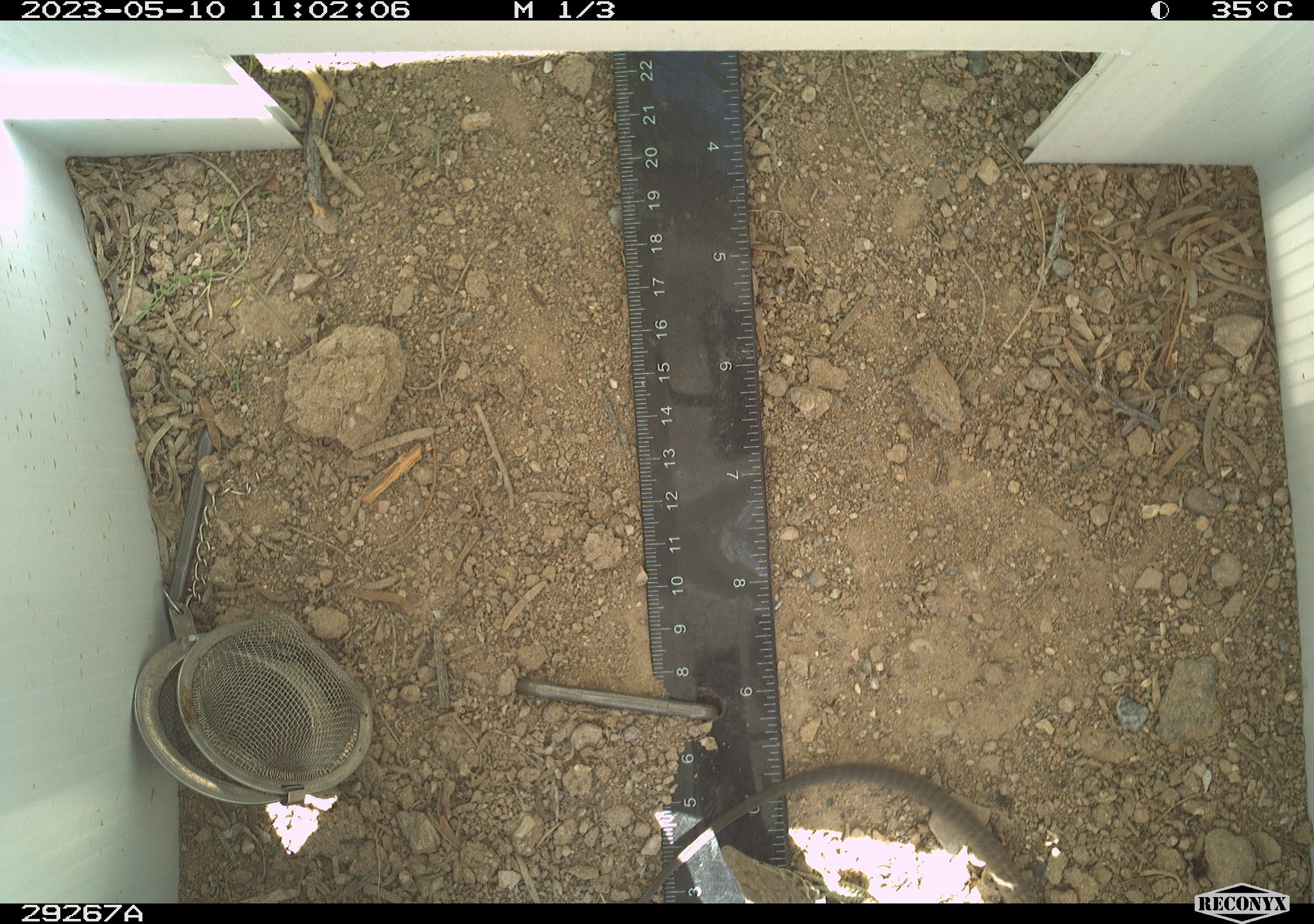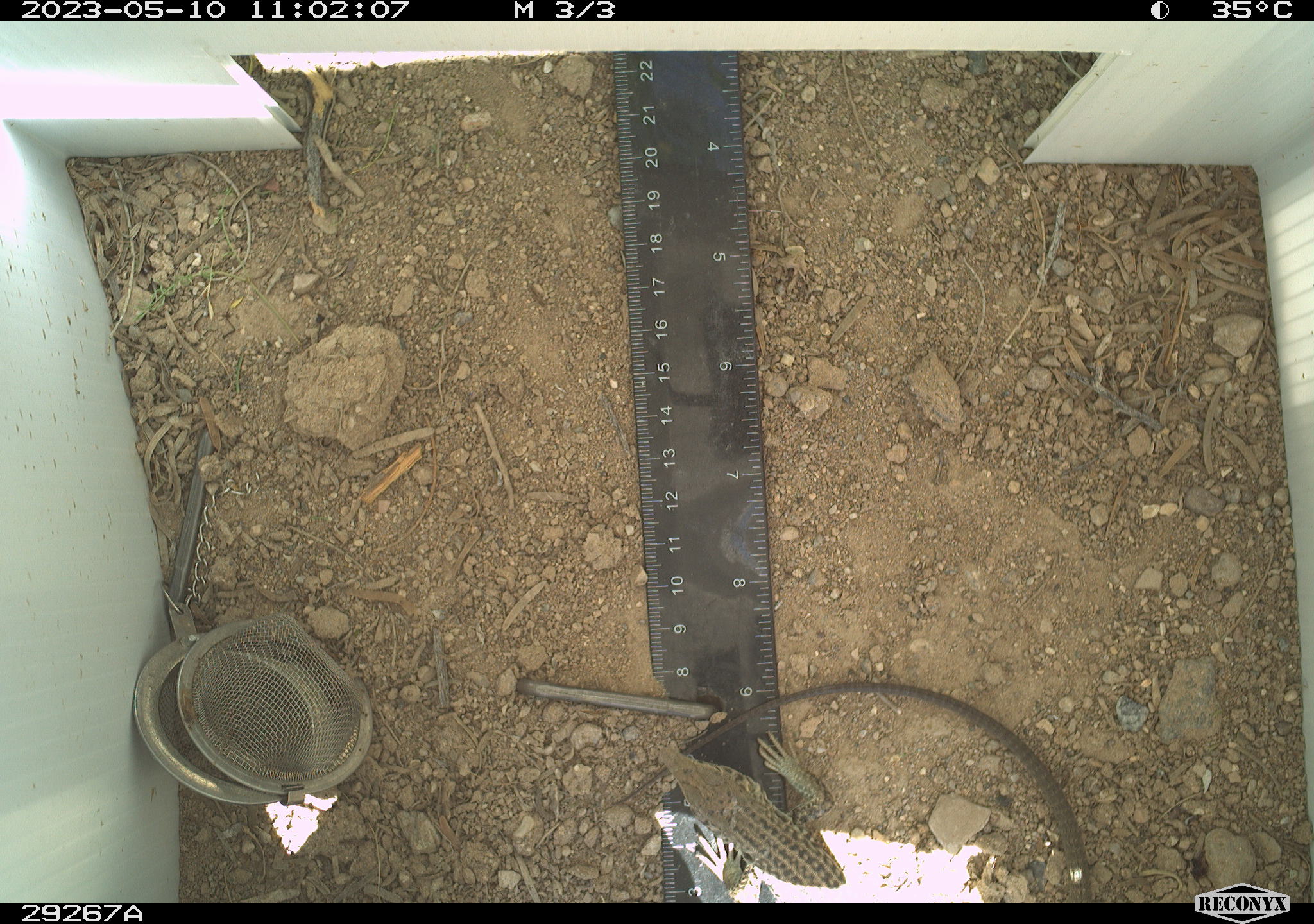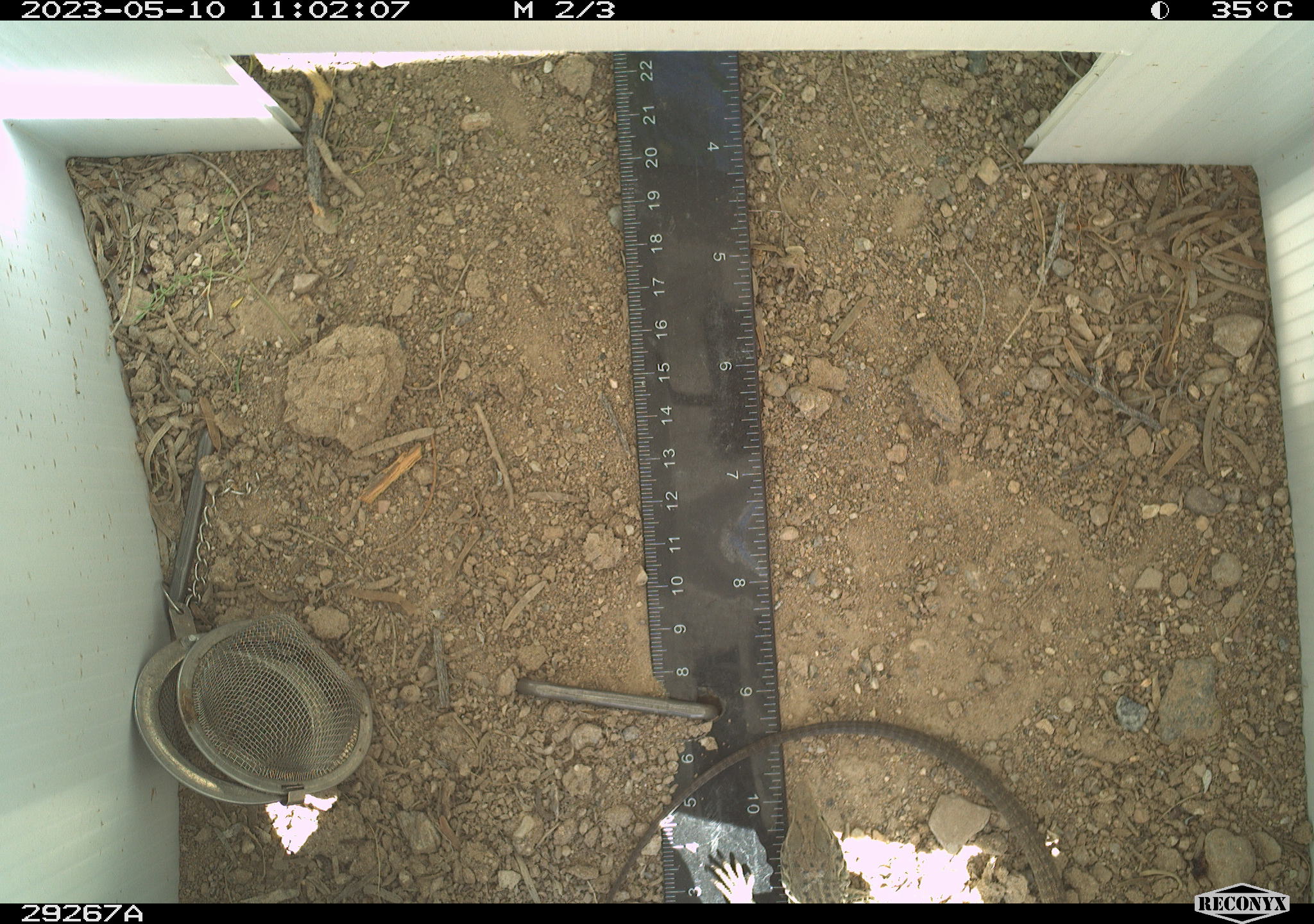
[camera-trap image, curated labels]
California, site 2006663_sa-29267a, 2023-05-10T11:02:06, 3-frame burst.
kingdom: Animalia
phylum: Chordata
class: Reptilia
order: Squamata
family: Teiidae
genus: Aspidoscelis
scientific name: Aspidoscelis tigris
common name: western whiptail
Western whiptail (Aspidoscelis tigris).